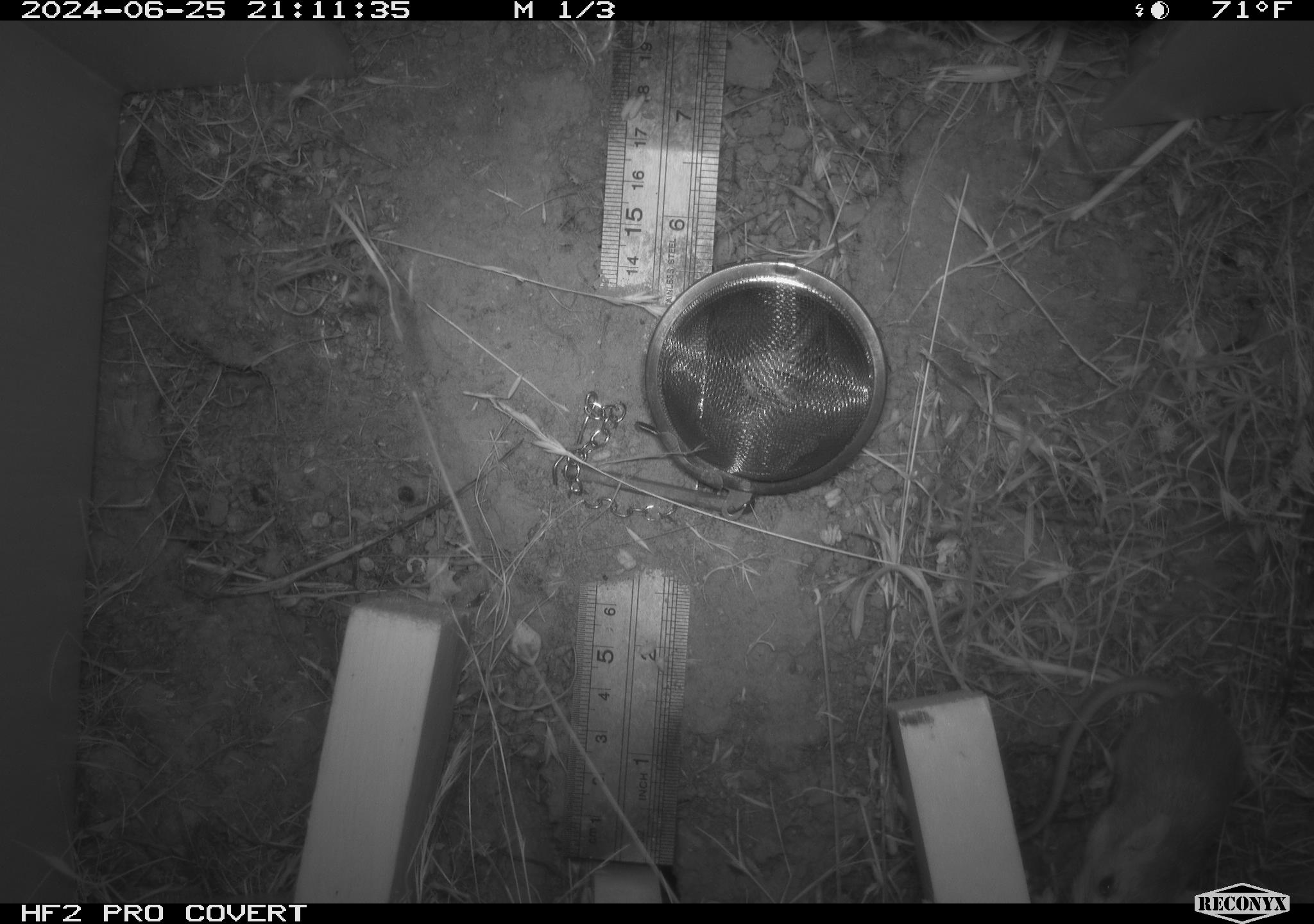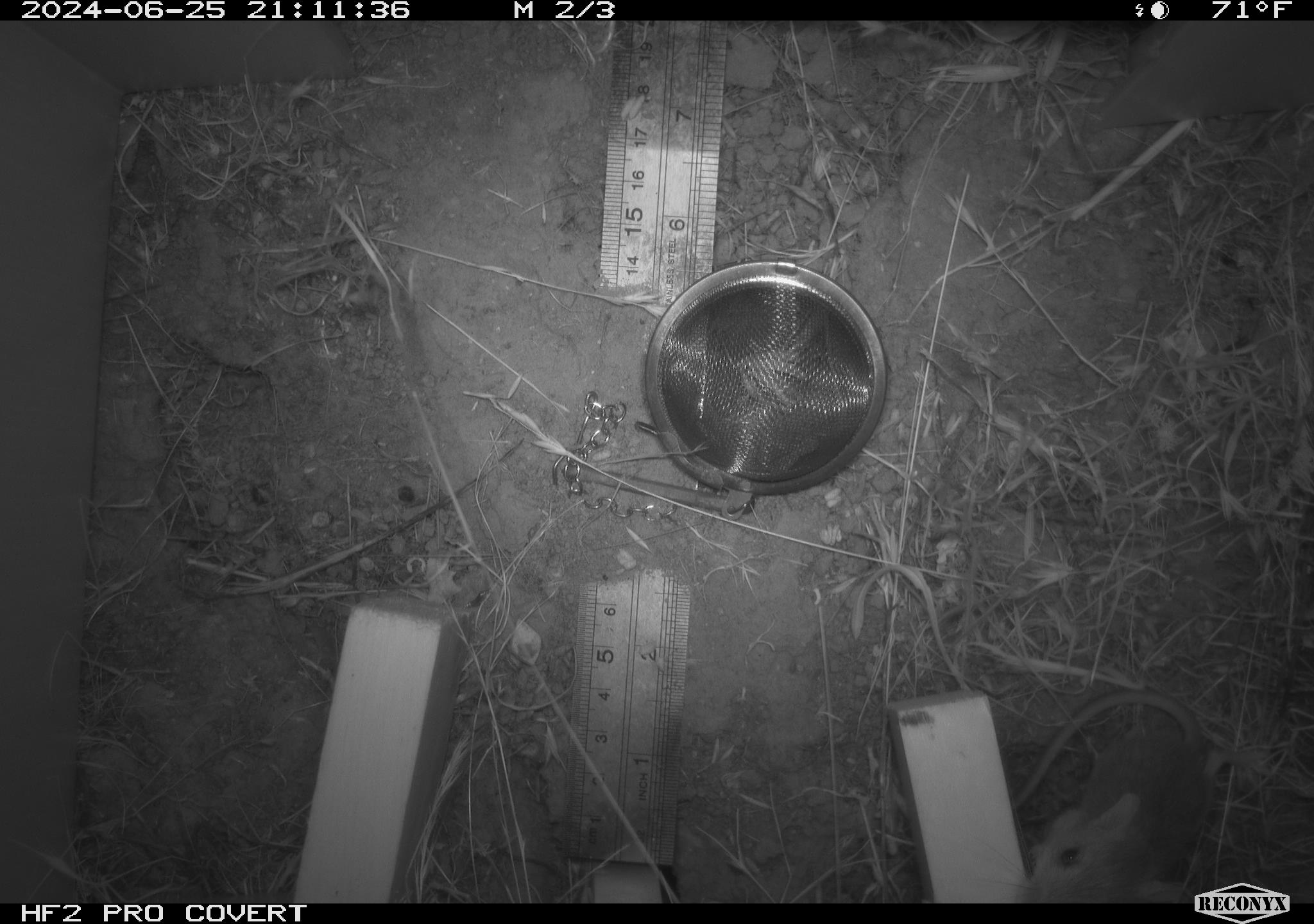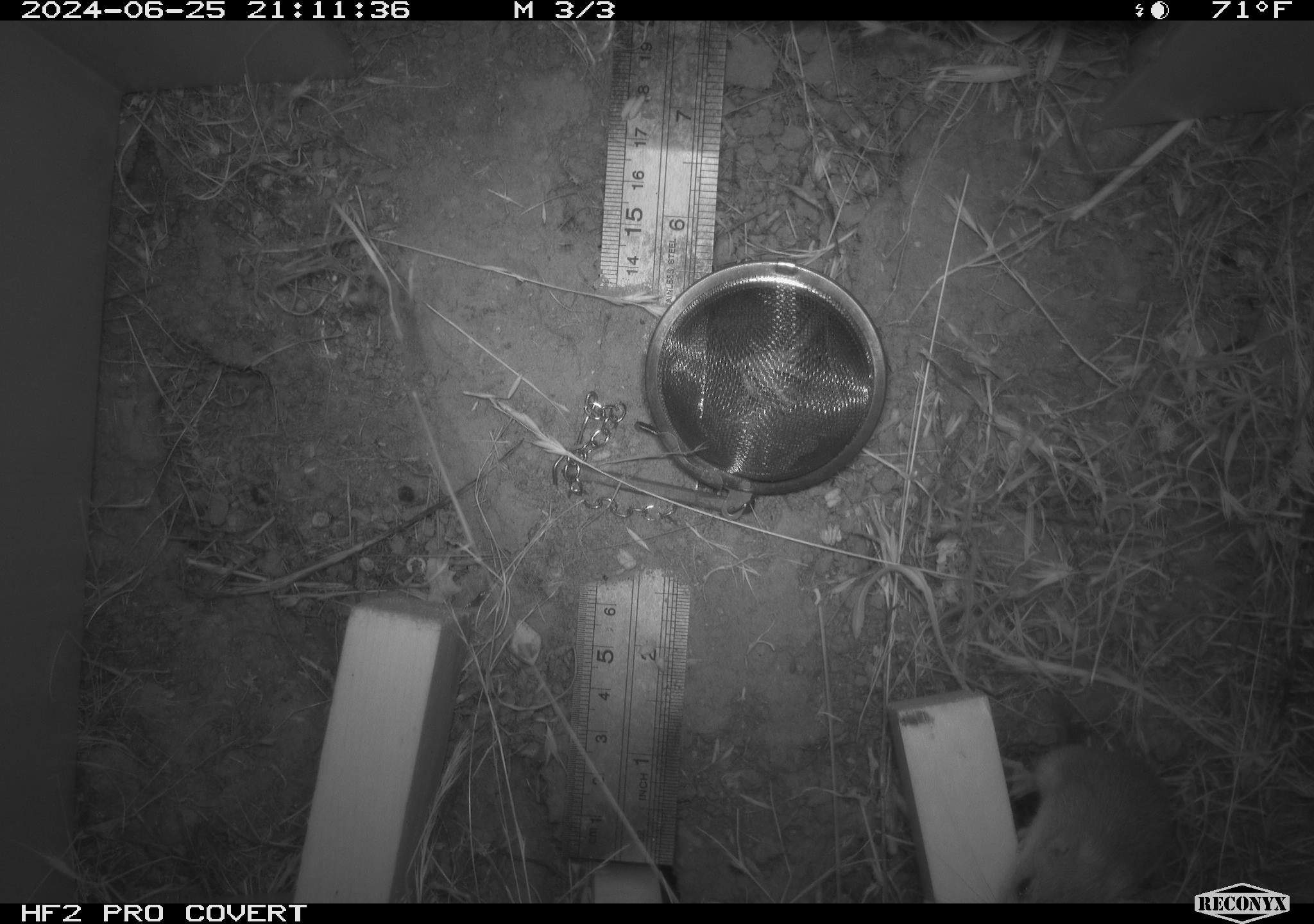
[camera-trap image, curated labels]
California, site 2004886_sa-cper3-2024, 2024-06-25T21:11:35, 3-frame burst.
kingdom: Animalia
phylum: Chordata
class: Mammalia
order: Rodentia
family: Heteromyidae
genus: Dipodomys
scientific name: Dipodomys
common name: kangaroo rats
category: dipodomys species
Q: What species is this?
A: Dipodomys species (kangaroo rats) (Dipodomys).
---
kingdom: Animalia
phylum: Chordata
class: Mammalia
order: Rodentia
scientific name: Rodentia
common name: rodent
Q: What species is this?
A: Rodent (Rodentia).